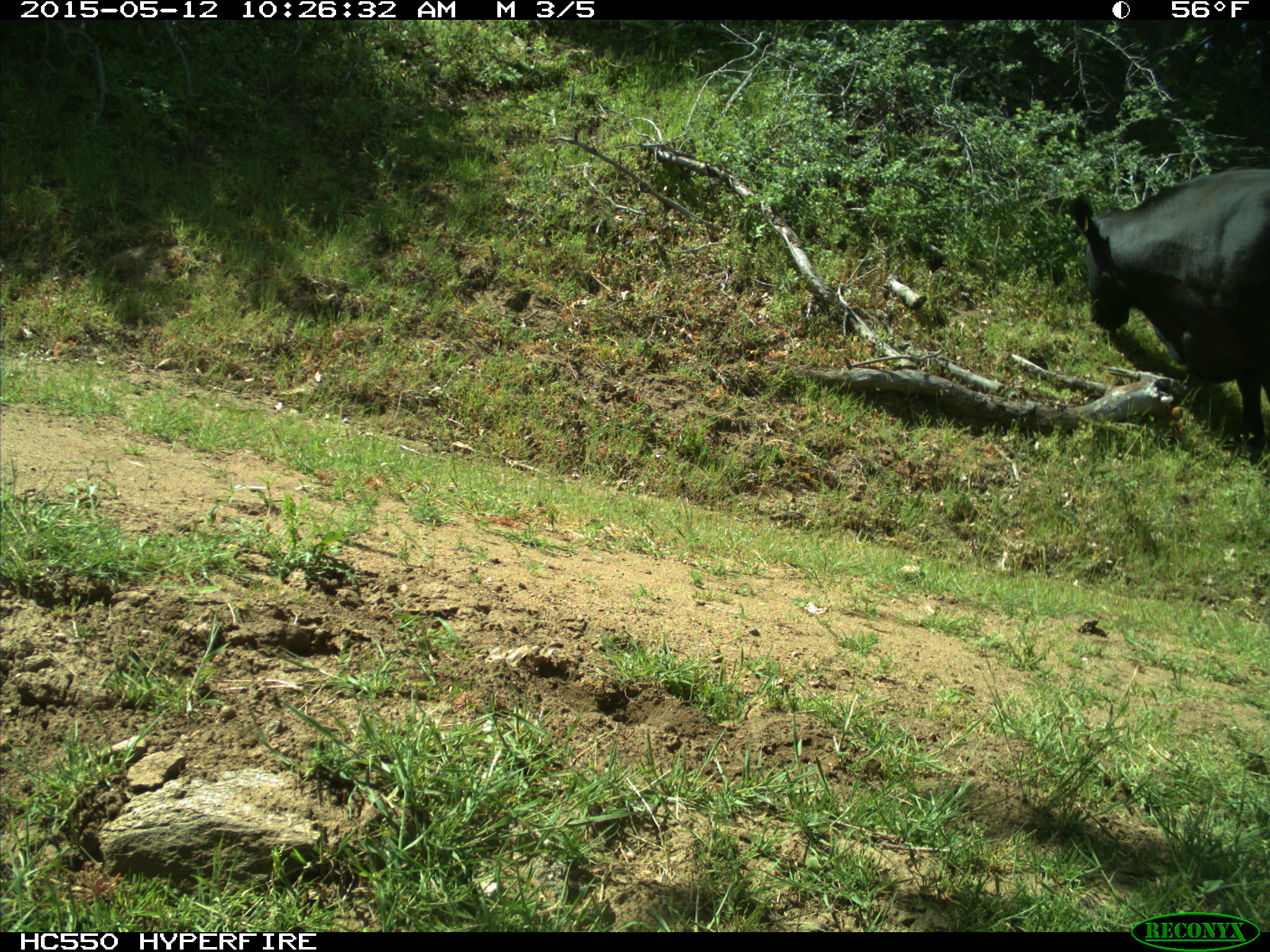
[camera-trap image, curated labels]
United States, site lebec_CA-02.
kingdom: Animalia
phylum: Chordata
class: Mammalia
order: Artiodactyla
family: Bovidae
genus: Bos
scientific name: Bos taurus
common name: domestic cow